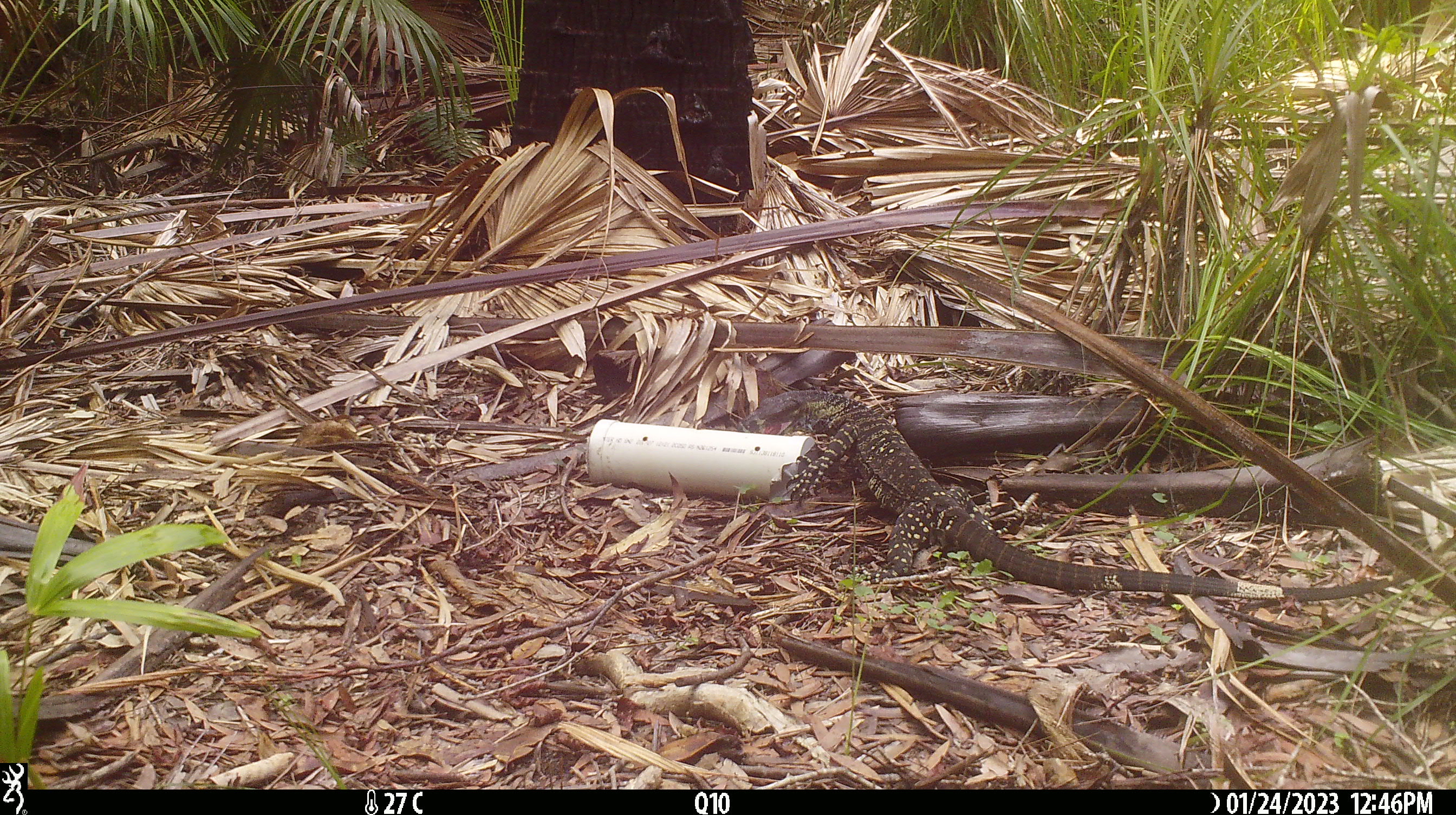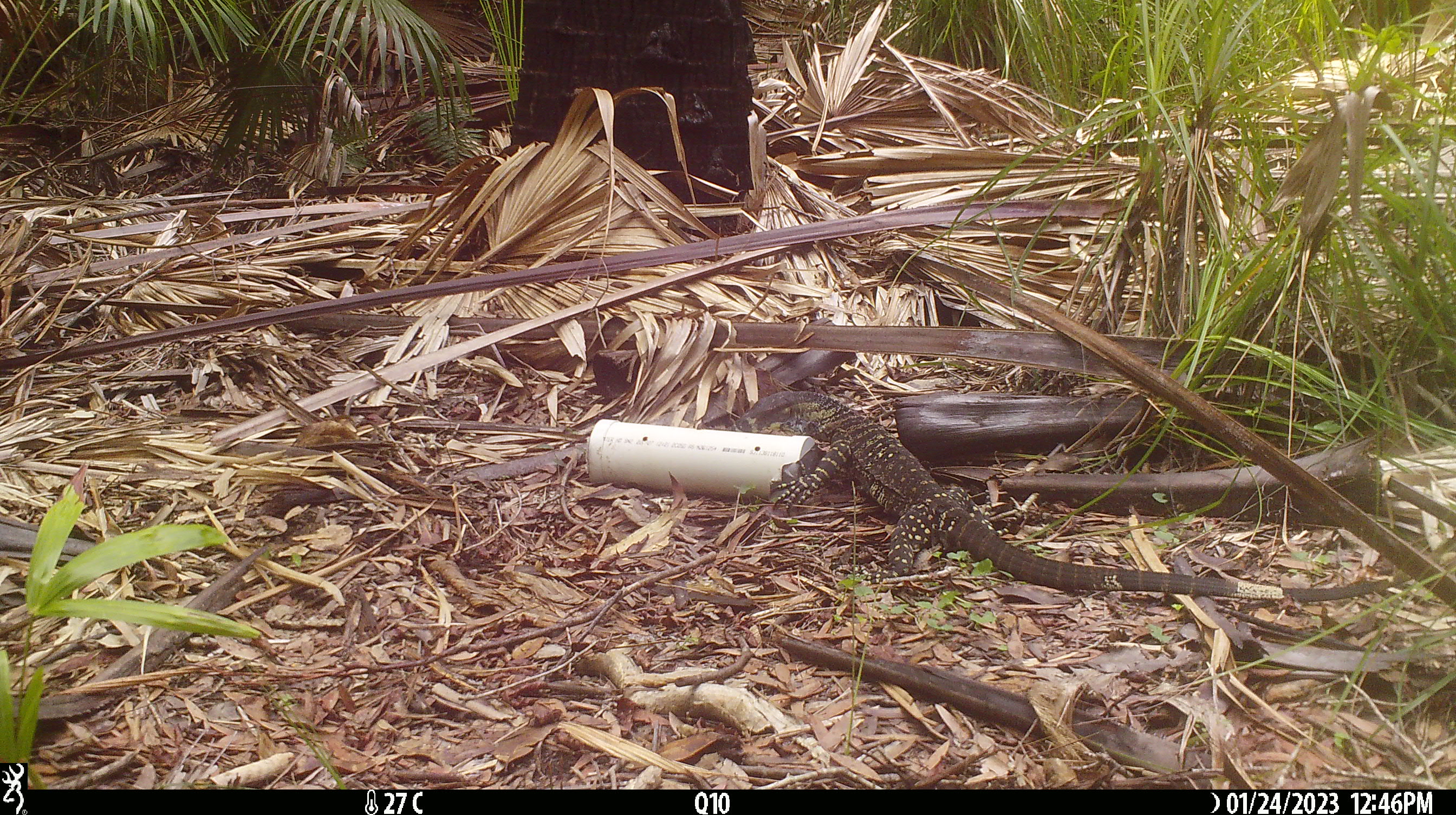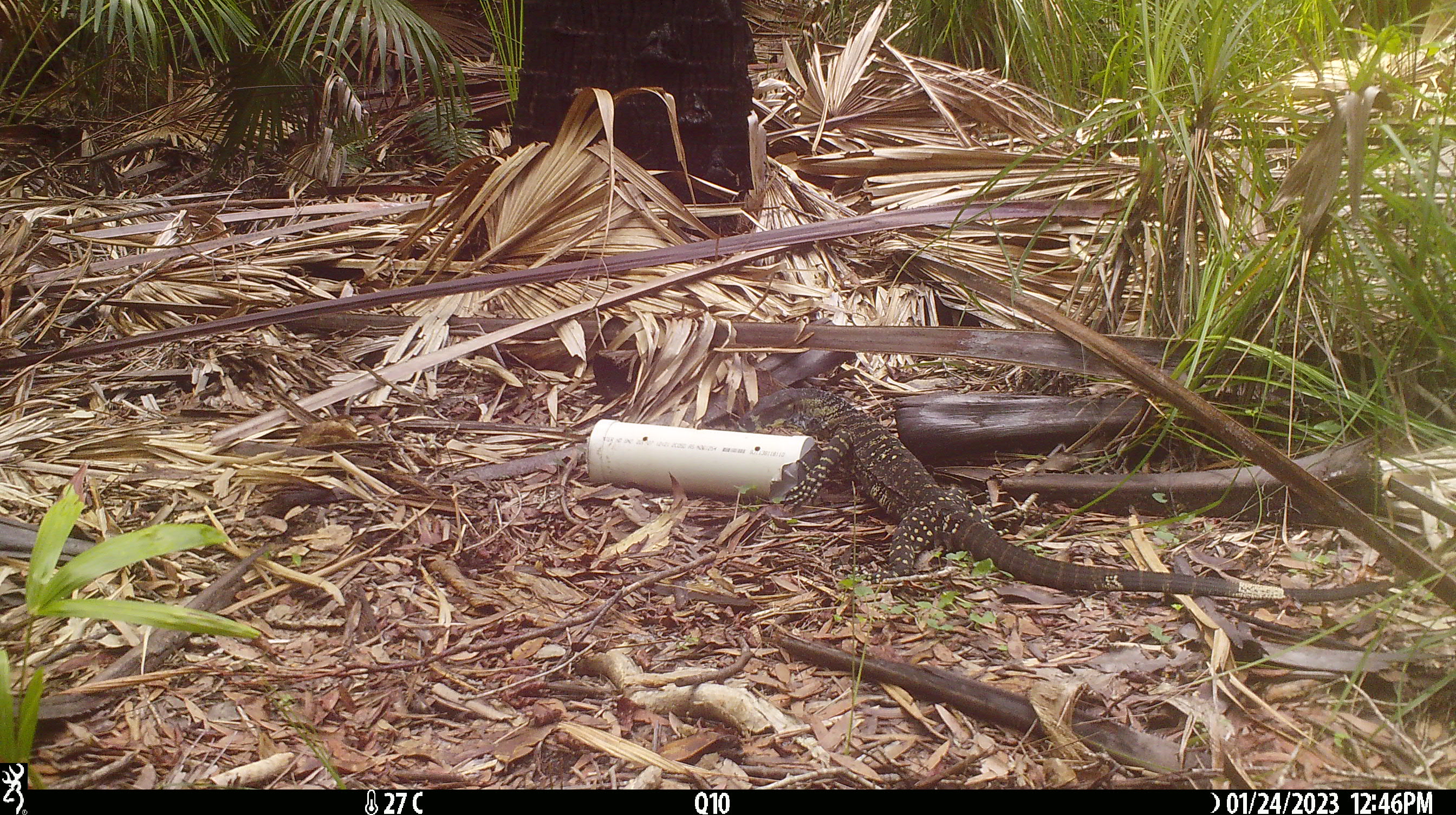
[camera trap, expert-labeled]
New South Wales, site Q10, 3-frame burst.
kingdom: Animalia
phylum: Chordata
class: Reptilia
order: Squamata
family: Varanidae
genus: Varanus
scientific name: Varanus varius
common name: lace monitor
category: goanna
Goanna (lace monitor) (Varanus varius).